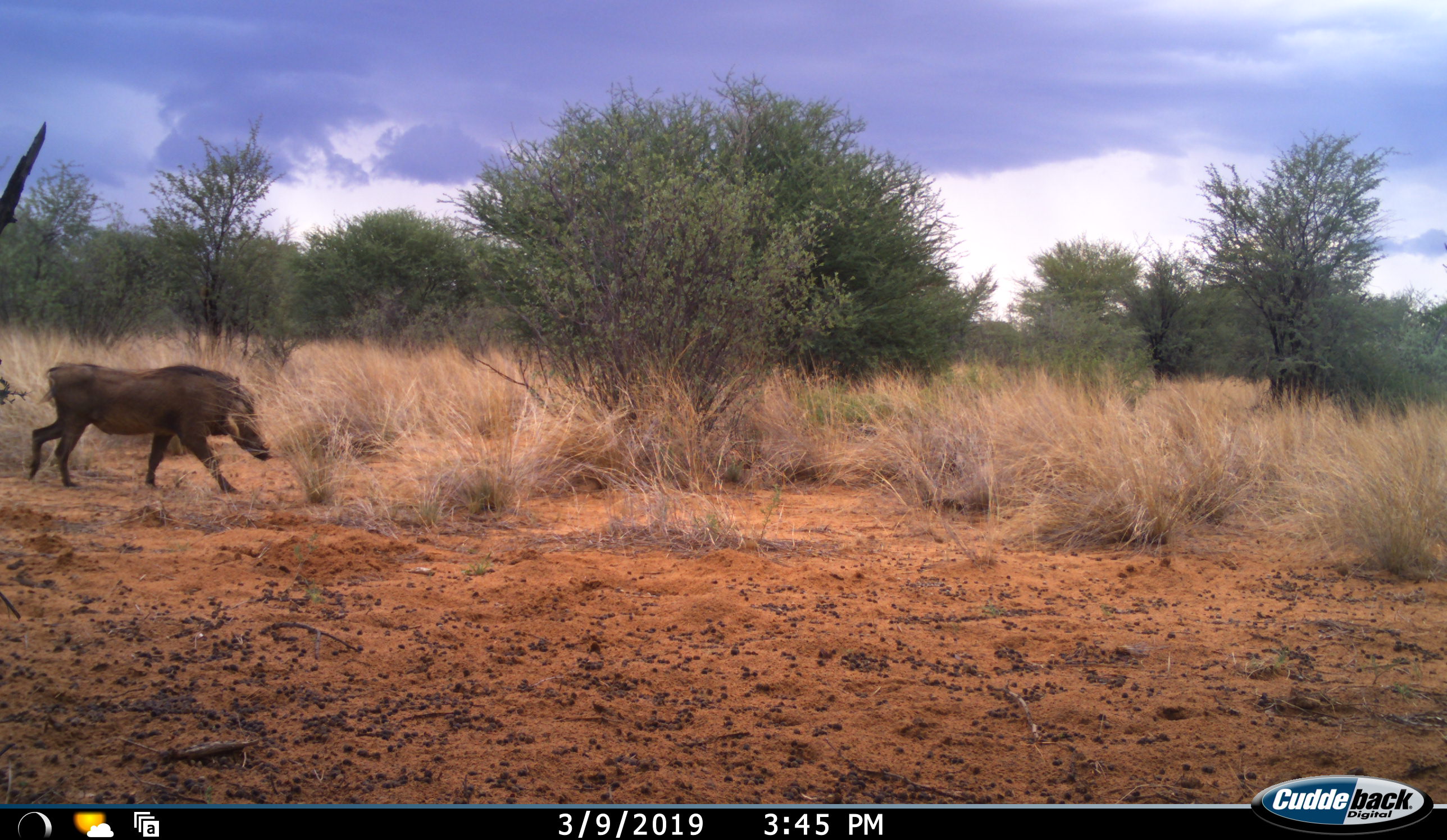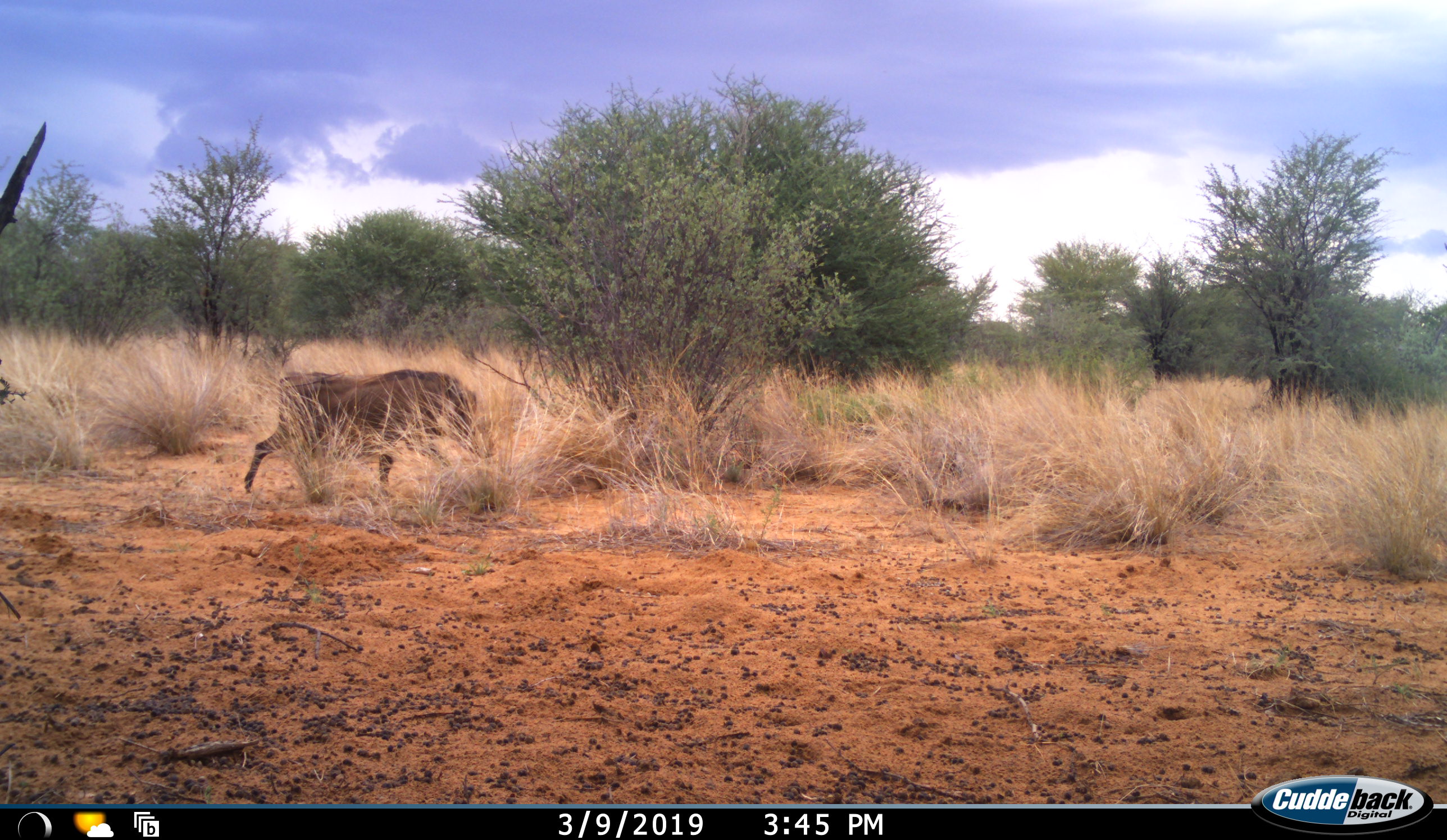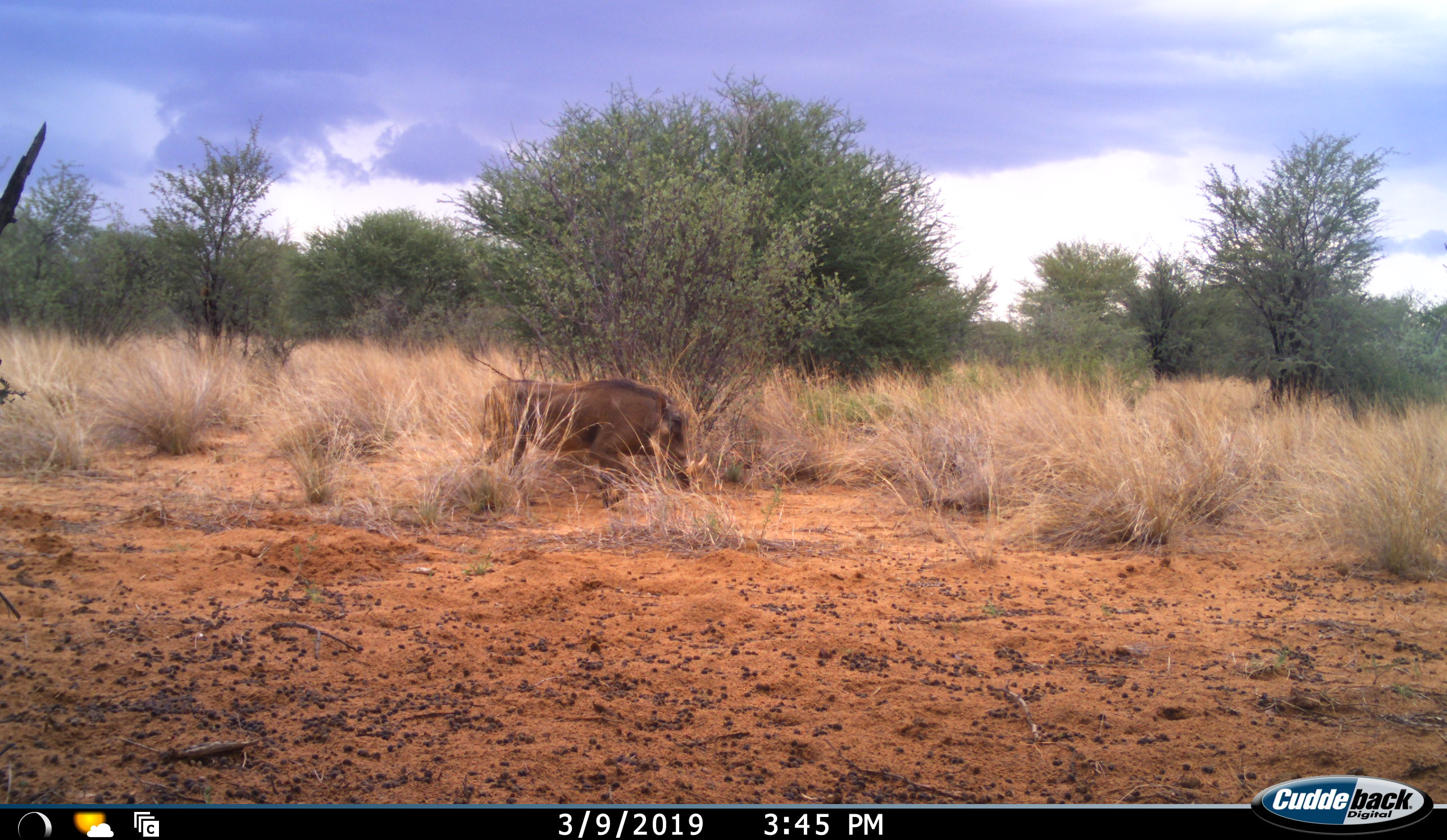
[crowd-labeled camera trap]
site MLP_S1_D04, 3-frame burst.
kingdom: Animalia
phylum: Chordata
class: Mammalia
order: Artiodactyla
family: Suidae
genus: Phacochoerus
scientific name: Phacochoerus africanus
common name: warthog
Warthog (Phacochoerus africanus), count 1. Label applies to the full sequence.